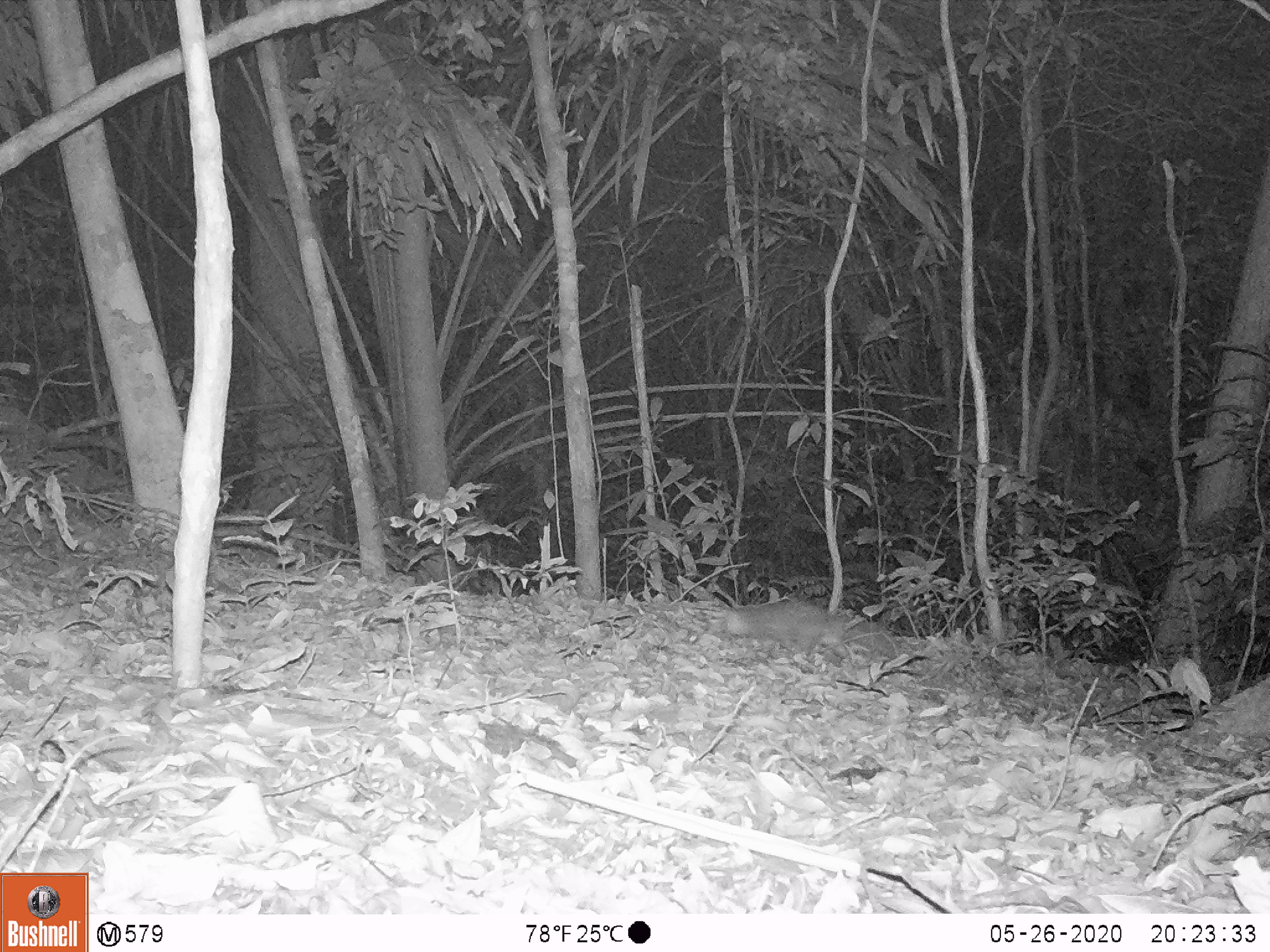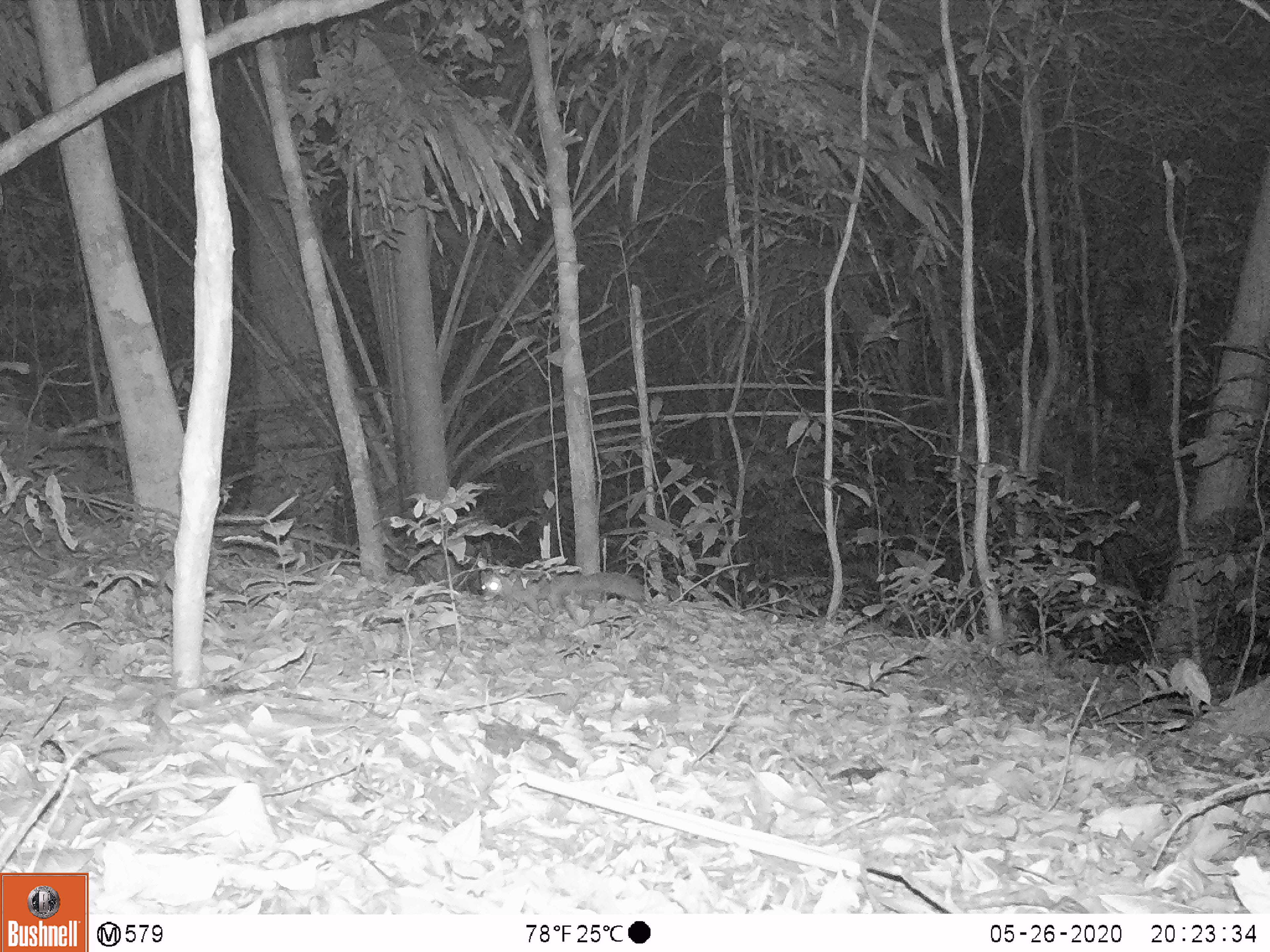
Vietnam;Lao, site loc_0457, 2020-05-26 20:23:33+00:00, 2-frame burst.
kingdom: Animalia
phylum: Chordata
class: Mammalia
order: Carnivora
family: Mustelidae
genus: Melogale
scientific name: Melogale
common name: ferret badger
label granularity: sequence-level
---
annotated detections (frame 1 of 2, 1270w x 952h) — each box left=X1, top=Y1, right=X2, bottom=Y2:
ferret badger: left=726, top=599, right=900, bottom=665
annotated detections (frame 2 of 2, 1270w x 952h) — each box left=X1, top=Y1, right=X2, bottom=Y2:
ferret badger: left=478, top=568, right=645, bottom=621